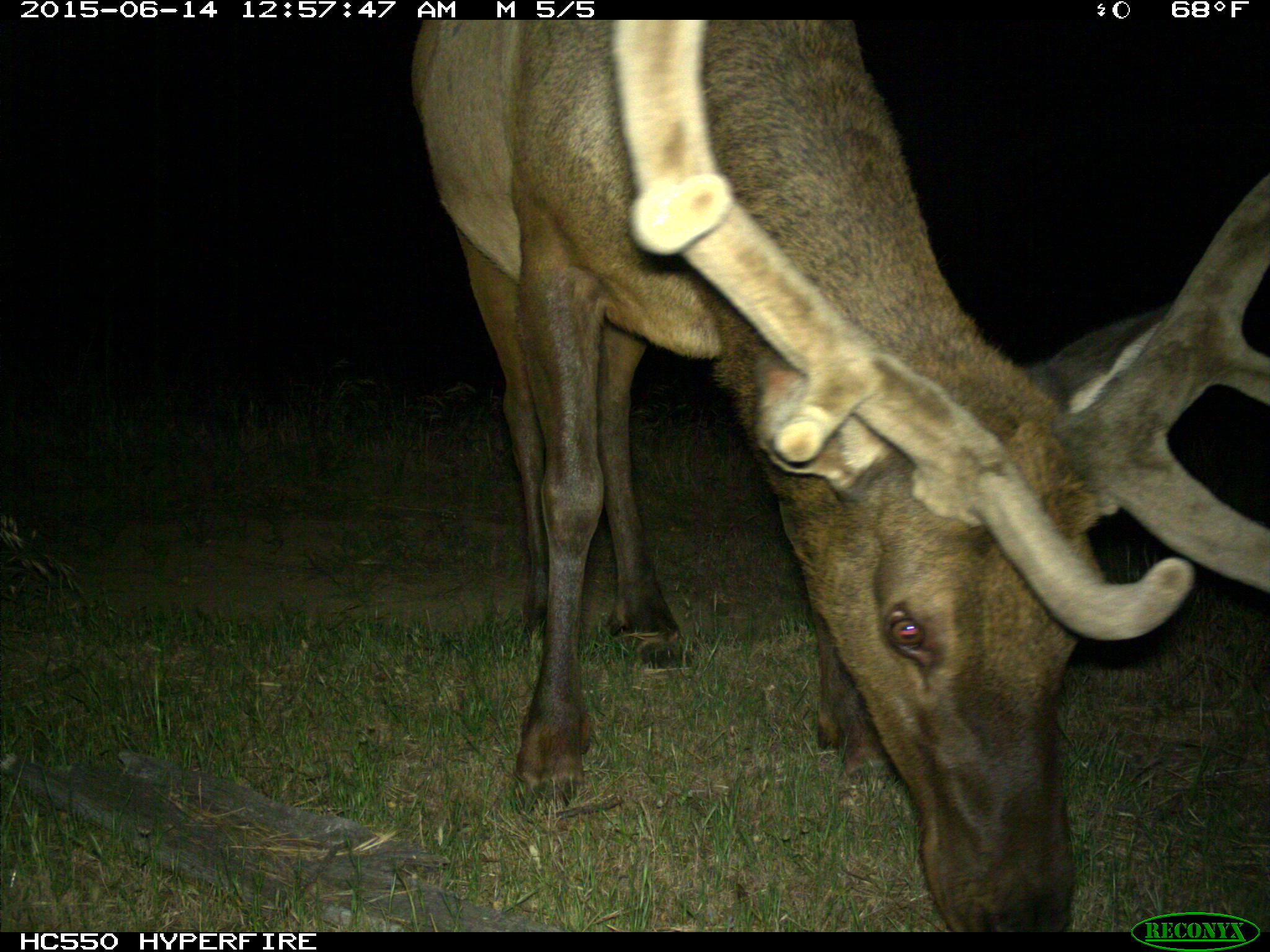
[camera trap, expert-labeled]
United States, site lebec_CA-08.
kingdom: Animalia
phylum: Chordata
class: Mammalia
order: Artiodactyla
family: Cervidae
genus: Cervus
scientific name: Cervus canadensis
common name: elk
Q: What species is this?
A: Cervus canadensis (elk).